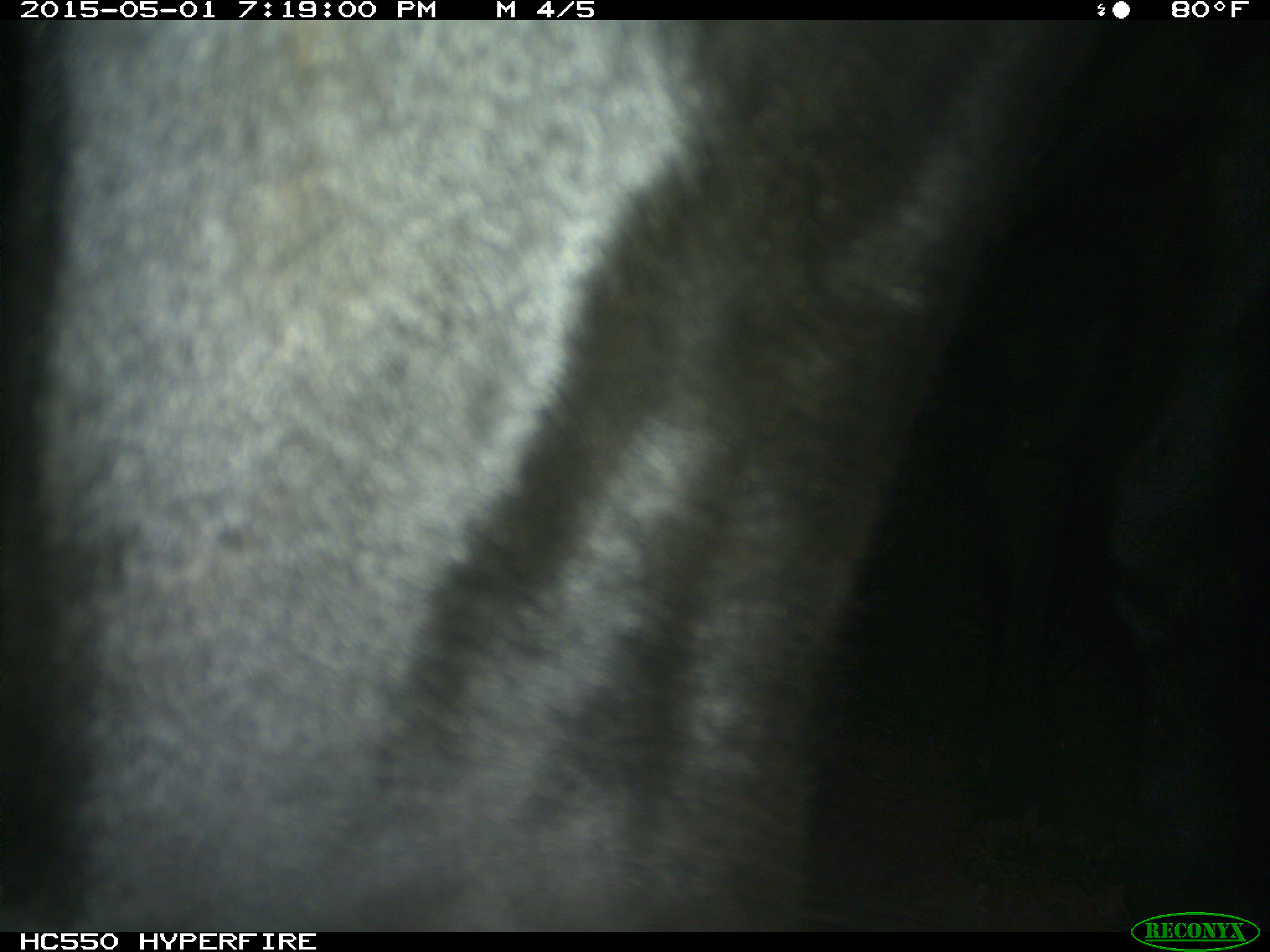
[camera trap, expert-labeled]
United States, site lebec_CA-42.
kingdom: Animalia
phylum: Chordata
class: Mammalia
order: Artiodactyla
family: Bovidae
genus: Bos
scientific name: Bos taurus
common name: domestic cow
Bos taurus (domestic cow).